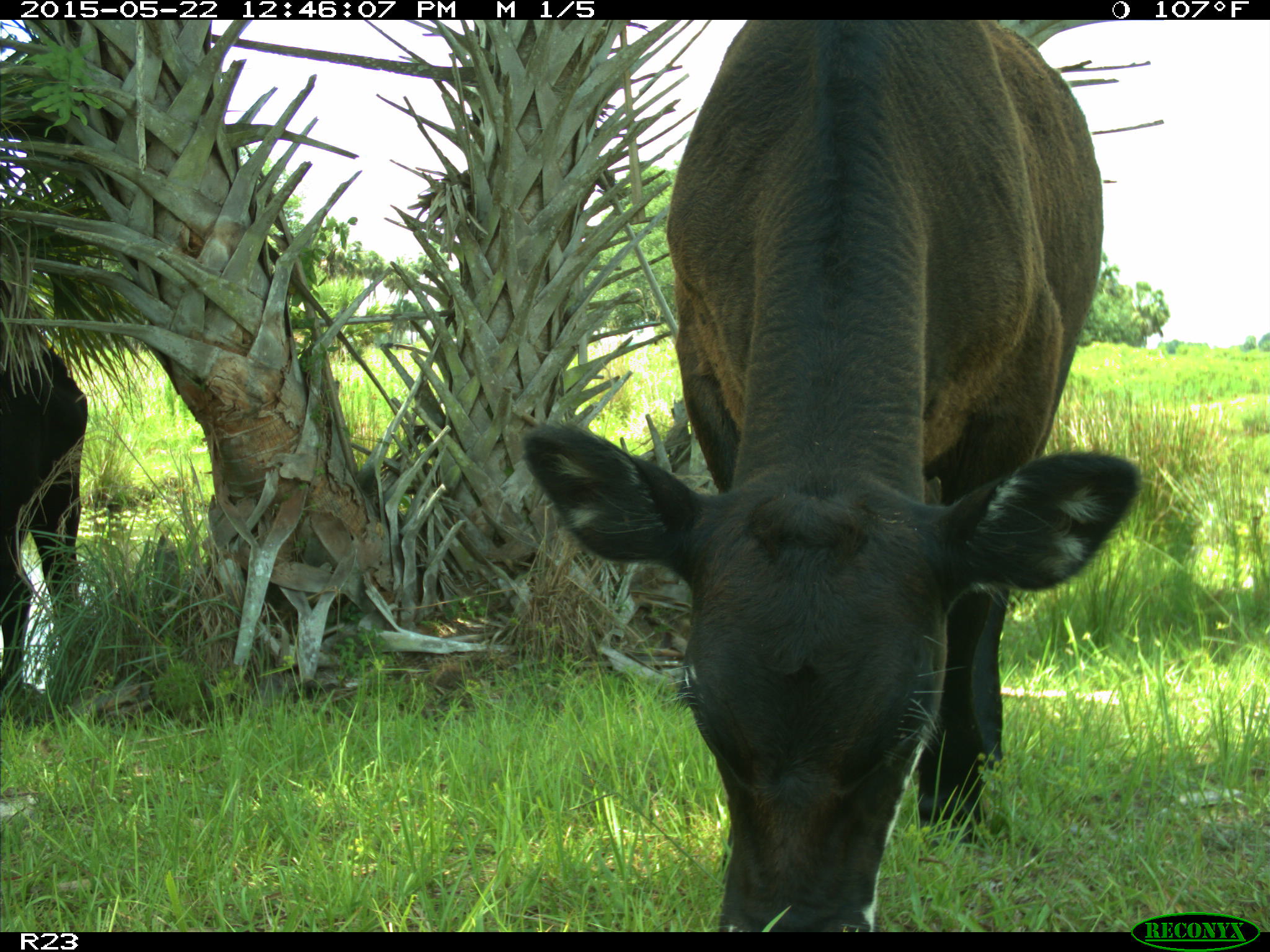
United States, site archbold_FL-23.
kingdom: Animalia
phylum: Chordata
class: Mammalia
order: Artiodactyla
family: Bovidae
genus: Bos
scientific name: Bos taurus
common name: domestic cow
Bos taurus (domestic cow).